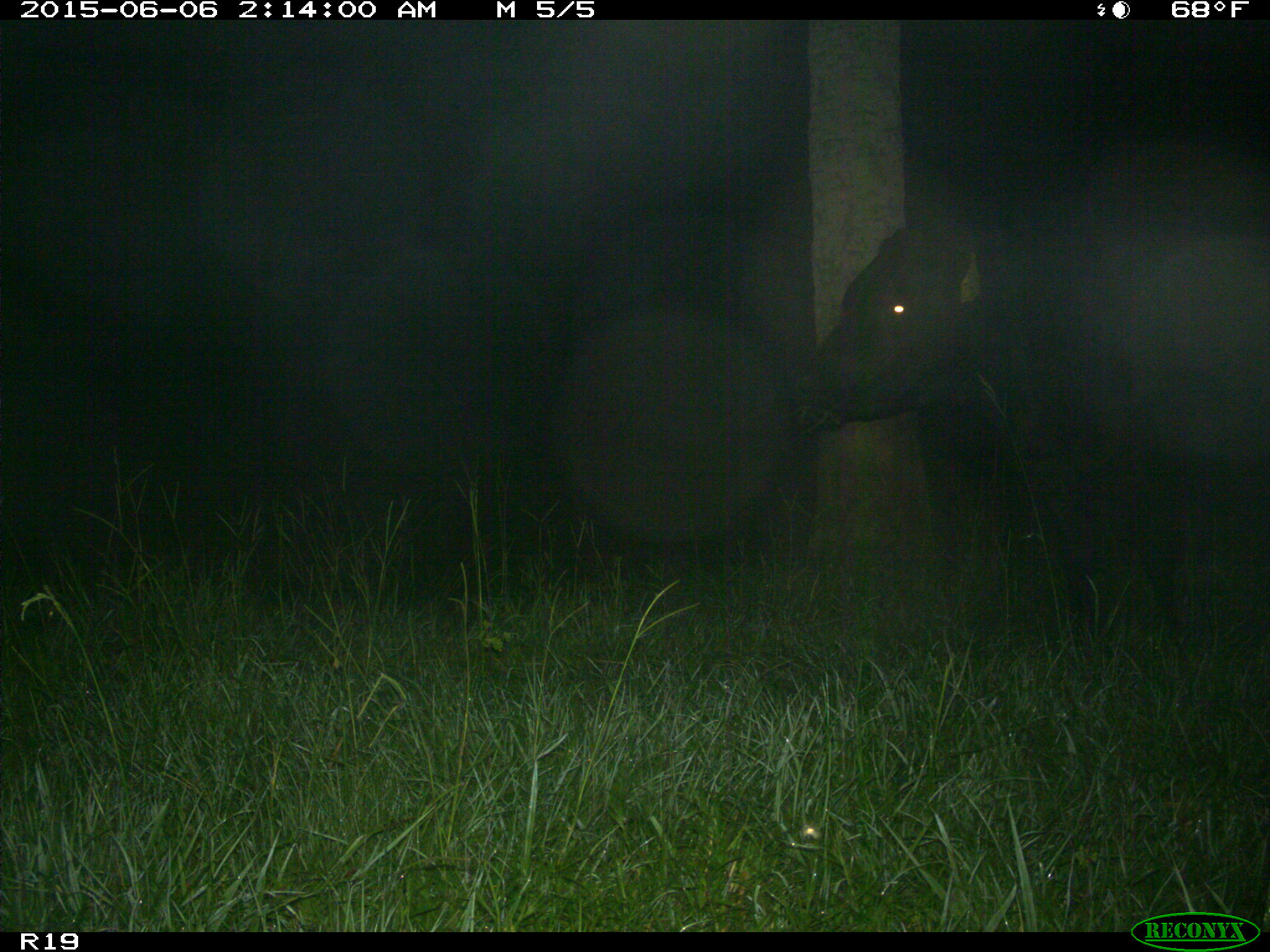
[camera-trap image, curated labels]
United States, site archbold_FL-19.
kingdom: Animalia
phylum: Chordata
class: Mammalia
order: Artiodactyla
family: Bovidae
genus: Bos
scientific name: Bos taurus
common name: domestic cow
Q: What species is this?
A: Bos taurus (domestic cow).